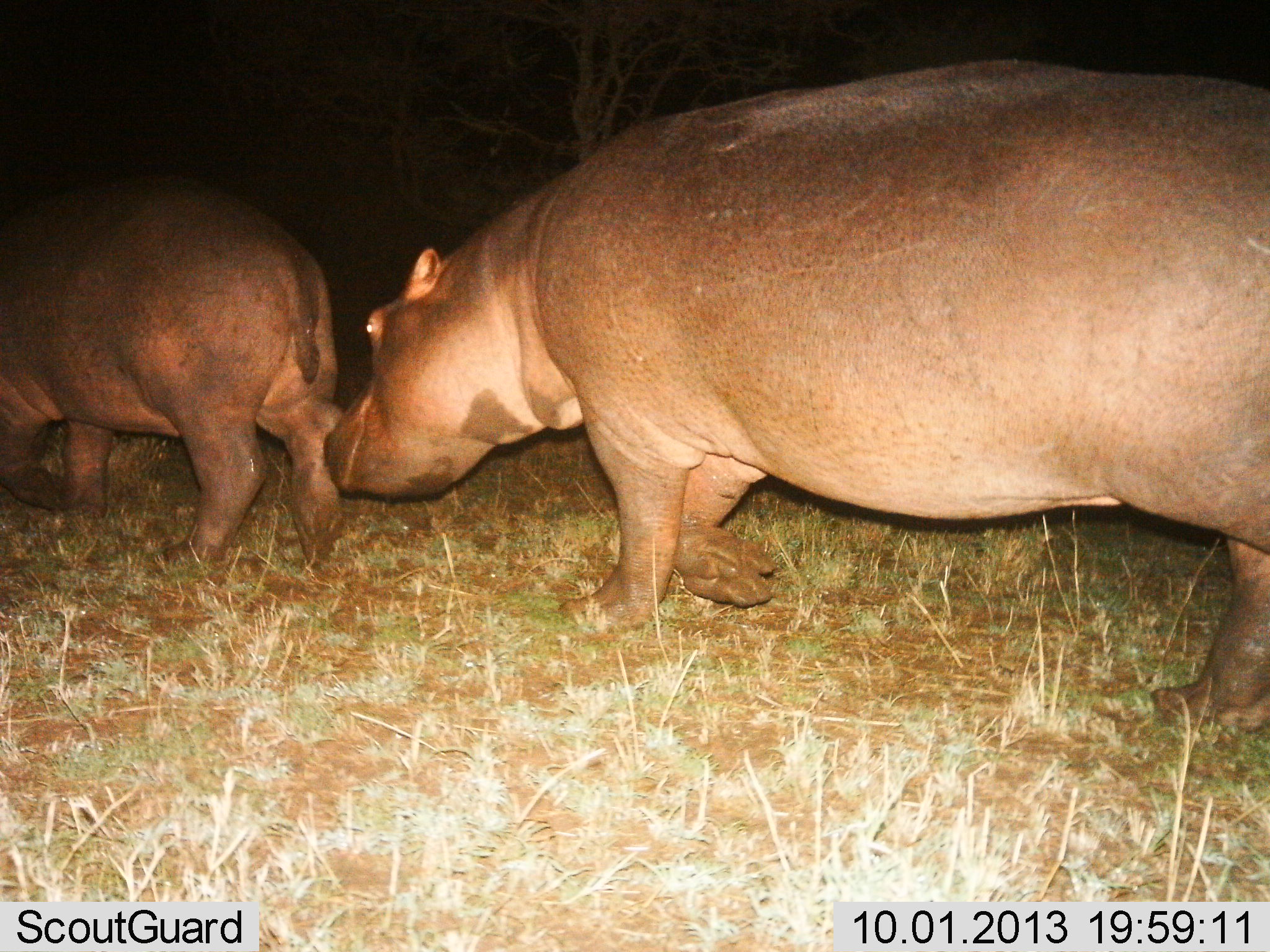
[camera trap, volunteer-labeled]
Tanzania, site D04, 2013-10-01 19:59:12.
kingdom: Animalia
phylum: Chordata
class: Mammalia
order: Artiodactyla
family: Hippopotamidae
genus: Hippopotamus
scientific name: Hippopotamus amphibius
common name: hippopotamus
Hippopotamus (Hippopotamus amphibius), count 2. Behavior (volunteer vote fractions): standing 9%, resting 0%, moving 97%, interacting 3%. Young present (vote fraction): 14%. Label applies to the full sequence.